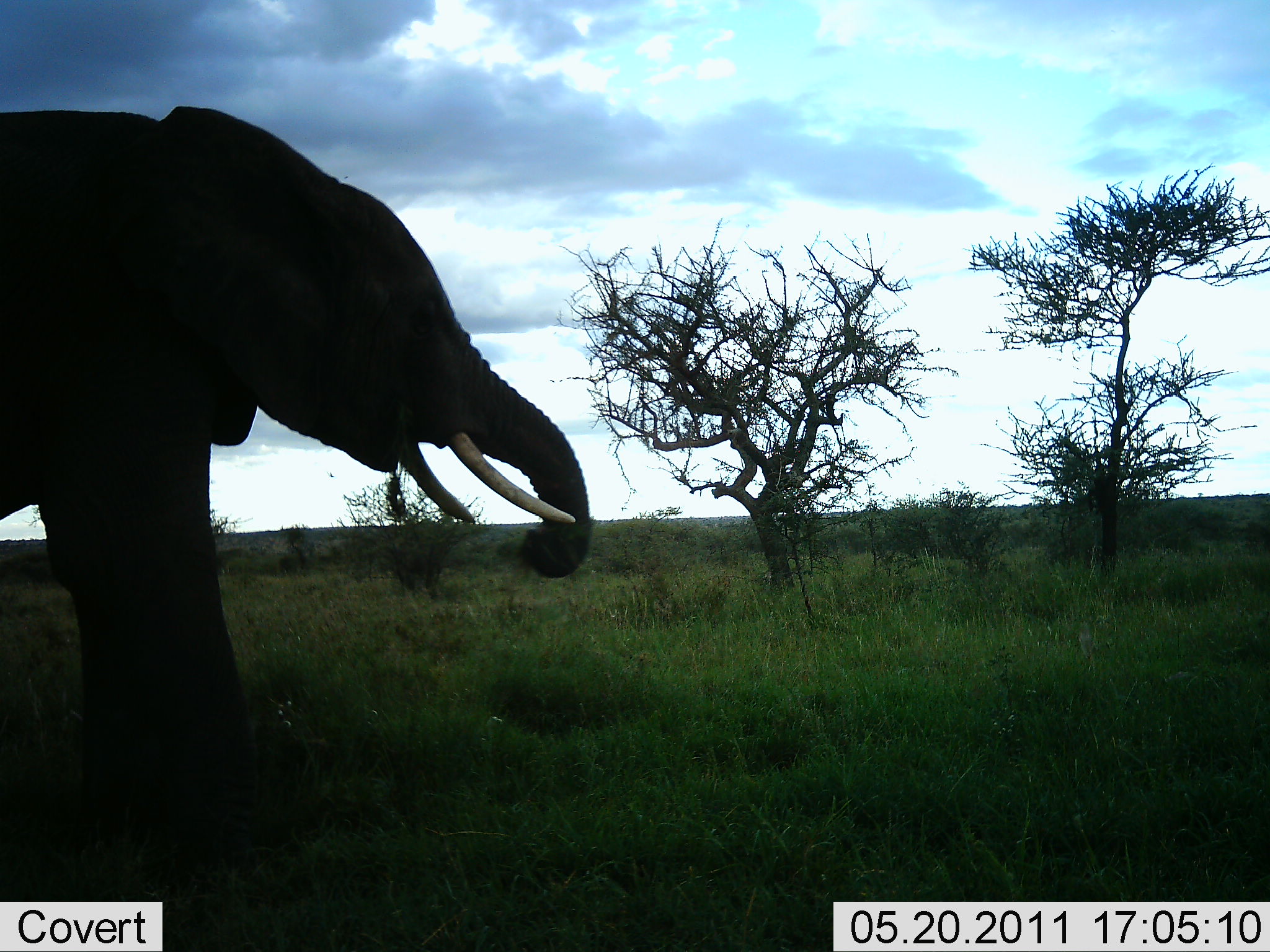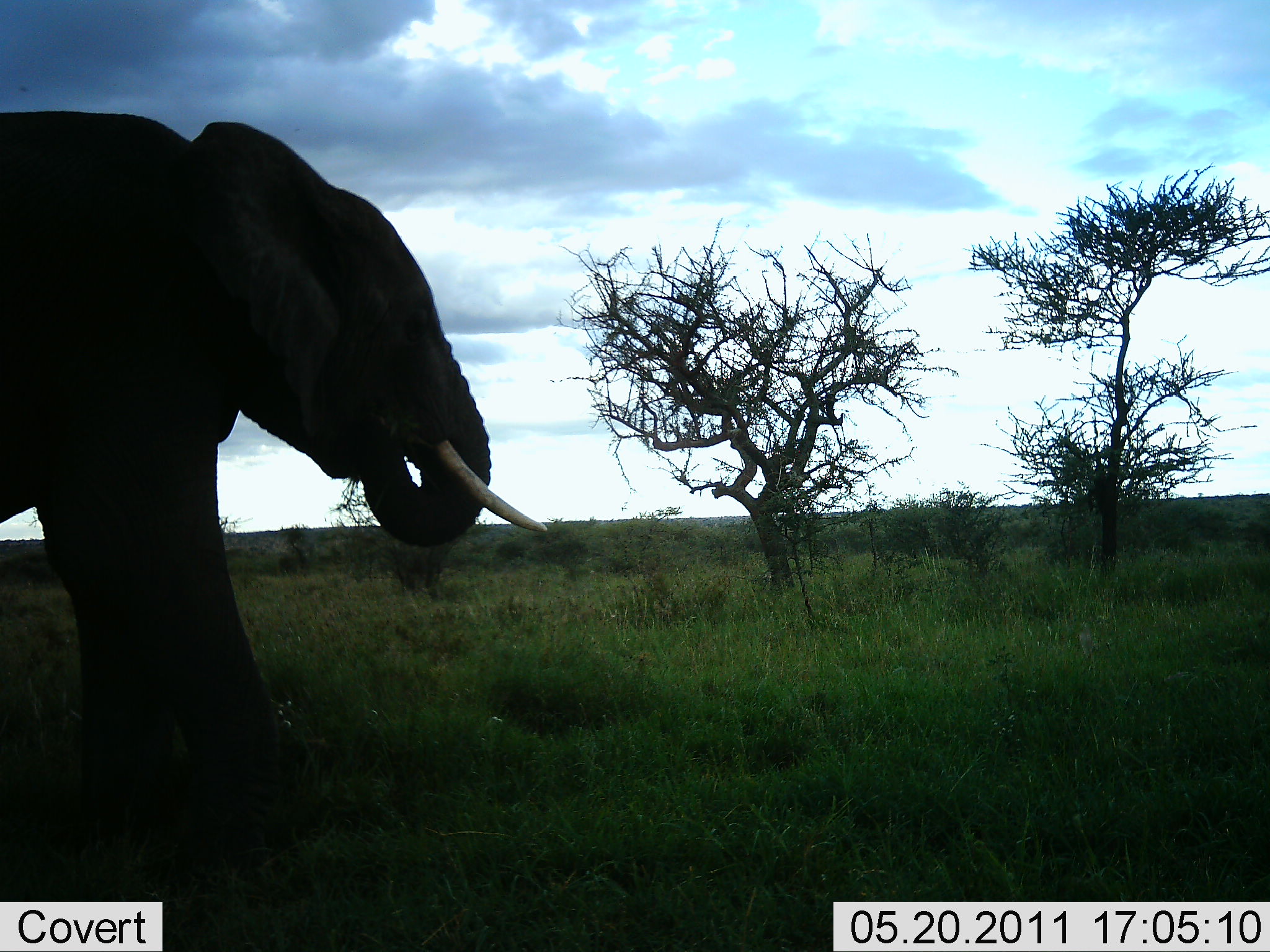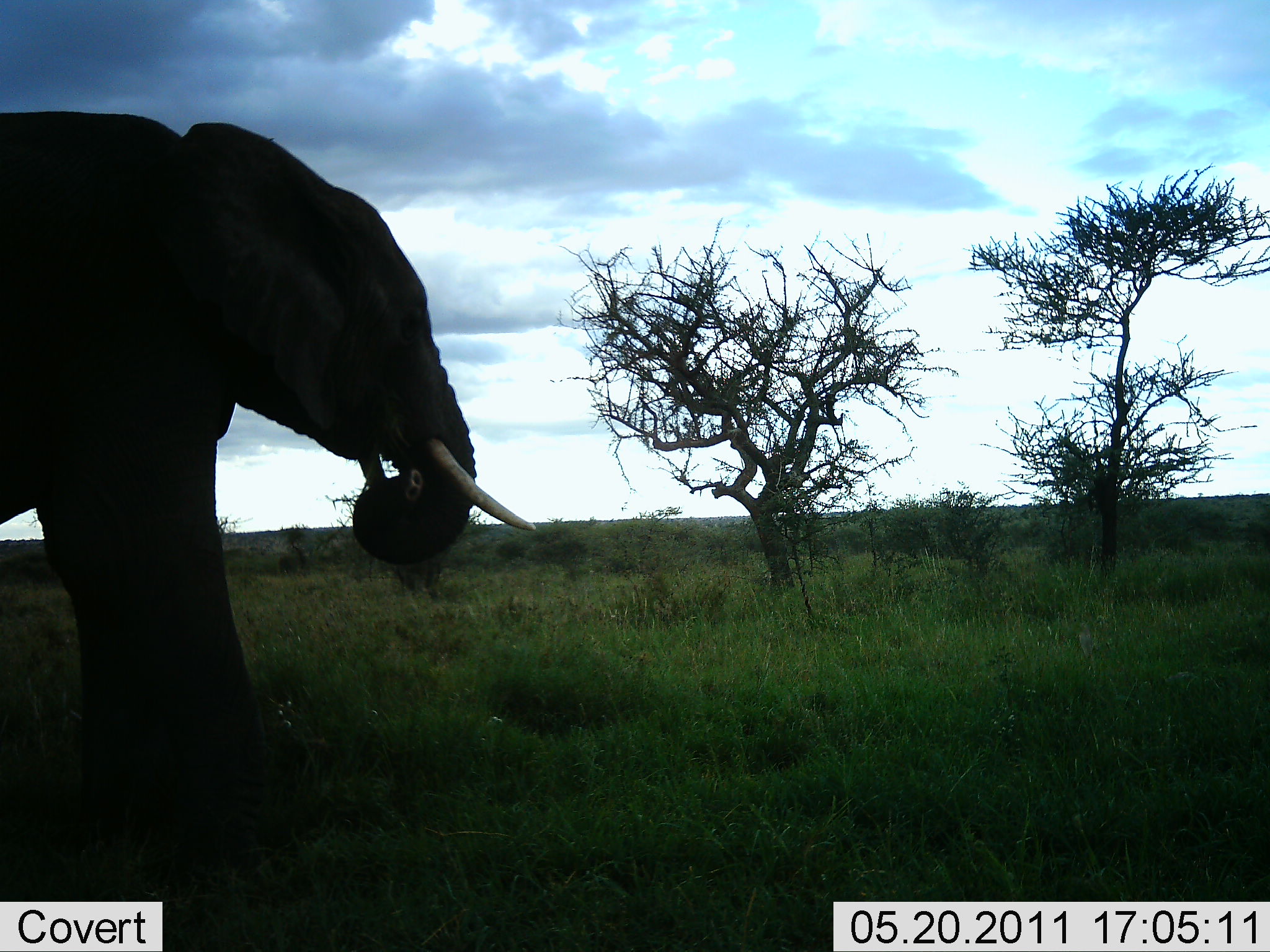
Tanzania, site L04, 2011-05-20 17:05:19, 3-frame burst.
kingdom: Animalia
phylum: Chordata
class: Mammalia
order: Proboscidea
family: Elephantidae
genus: Loxodonta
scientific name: Loxodonta africana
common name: african bush elephant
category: elephant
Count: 1.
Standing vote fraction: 42%.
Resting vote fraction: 0%.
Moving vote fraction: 0%.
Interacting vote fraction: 0%.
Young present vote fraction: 0%.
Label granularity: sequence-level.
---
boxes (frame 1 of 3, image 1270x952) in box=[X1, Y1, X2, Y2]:
animal: box=[2, 102, 592, 853]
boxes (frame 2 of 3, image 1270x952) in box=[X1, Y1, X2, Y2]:
animal: box=[2, 105, 548, 868]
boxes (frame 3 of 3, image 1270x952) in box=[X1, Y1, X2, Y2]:
animal: box=[0, 109, 540, 868]